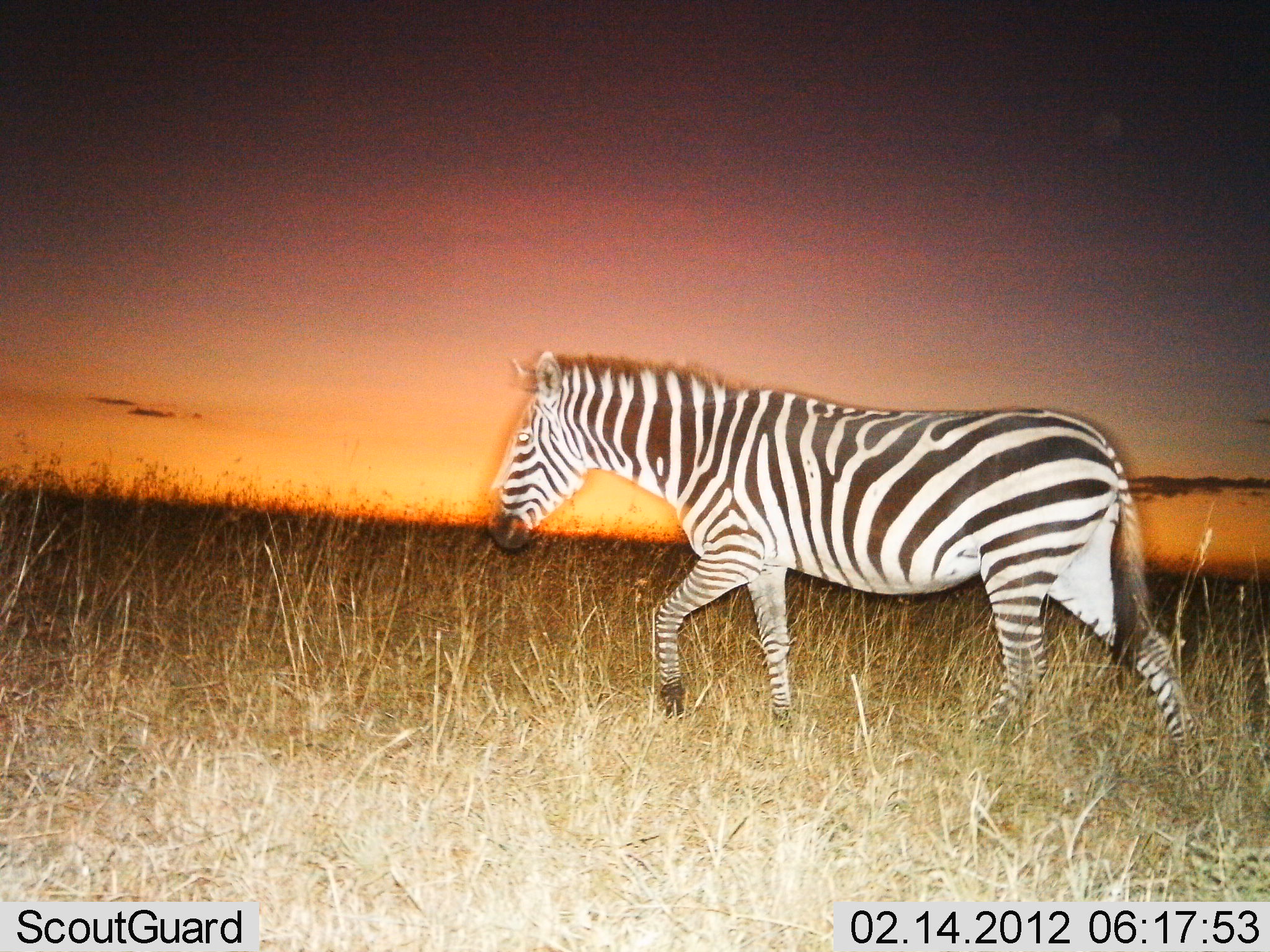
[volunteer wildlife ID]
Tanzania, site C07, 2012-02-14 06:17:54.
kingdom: Animalia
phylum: Chordata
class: Mammalia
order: Perissodactyla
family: Equidae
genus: Equus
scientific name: Equus quagga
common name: plains zebra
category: zebra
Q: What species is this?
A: Zebra (plains zebra) (Equus quagga).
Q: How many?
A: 1.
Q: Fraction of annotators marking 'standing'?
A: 18%.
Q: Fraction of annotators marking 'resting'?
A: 0%.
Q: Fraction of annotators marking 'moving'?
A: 100%.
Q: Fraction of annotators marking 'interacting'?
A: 0%.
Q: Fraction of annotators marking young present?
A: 0%.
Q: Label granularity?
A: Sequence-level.